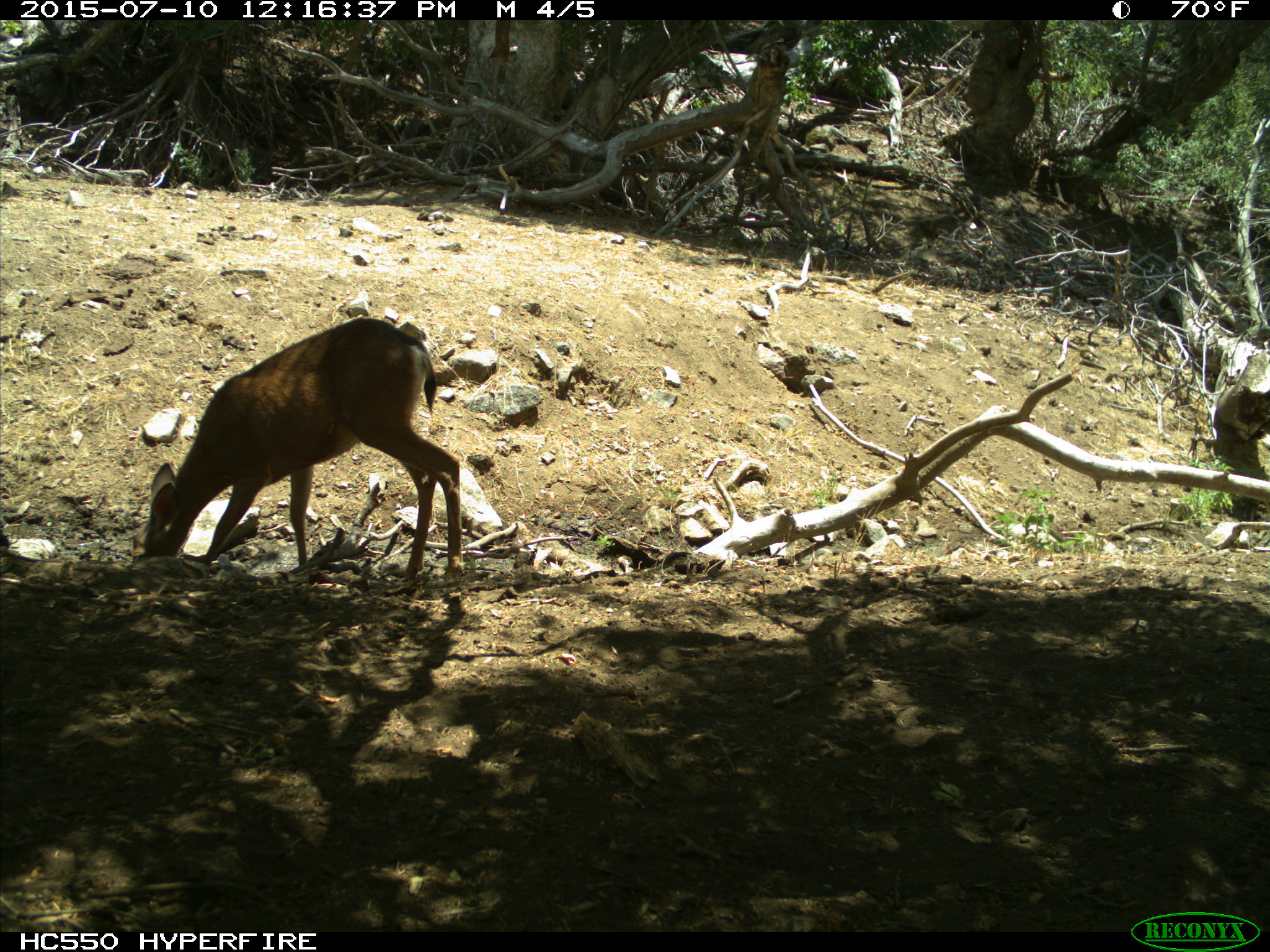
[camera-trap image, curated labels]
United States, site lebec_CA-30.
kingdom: Animalia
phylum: Chordata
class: Mammalia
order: Artiodactyla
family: Cervidae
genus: Odocoileus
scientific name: Odocoileus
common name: deer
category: unidentified deer